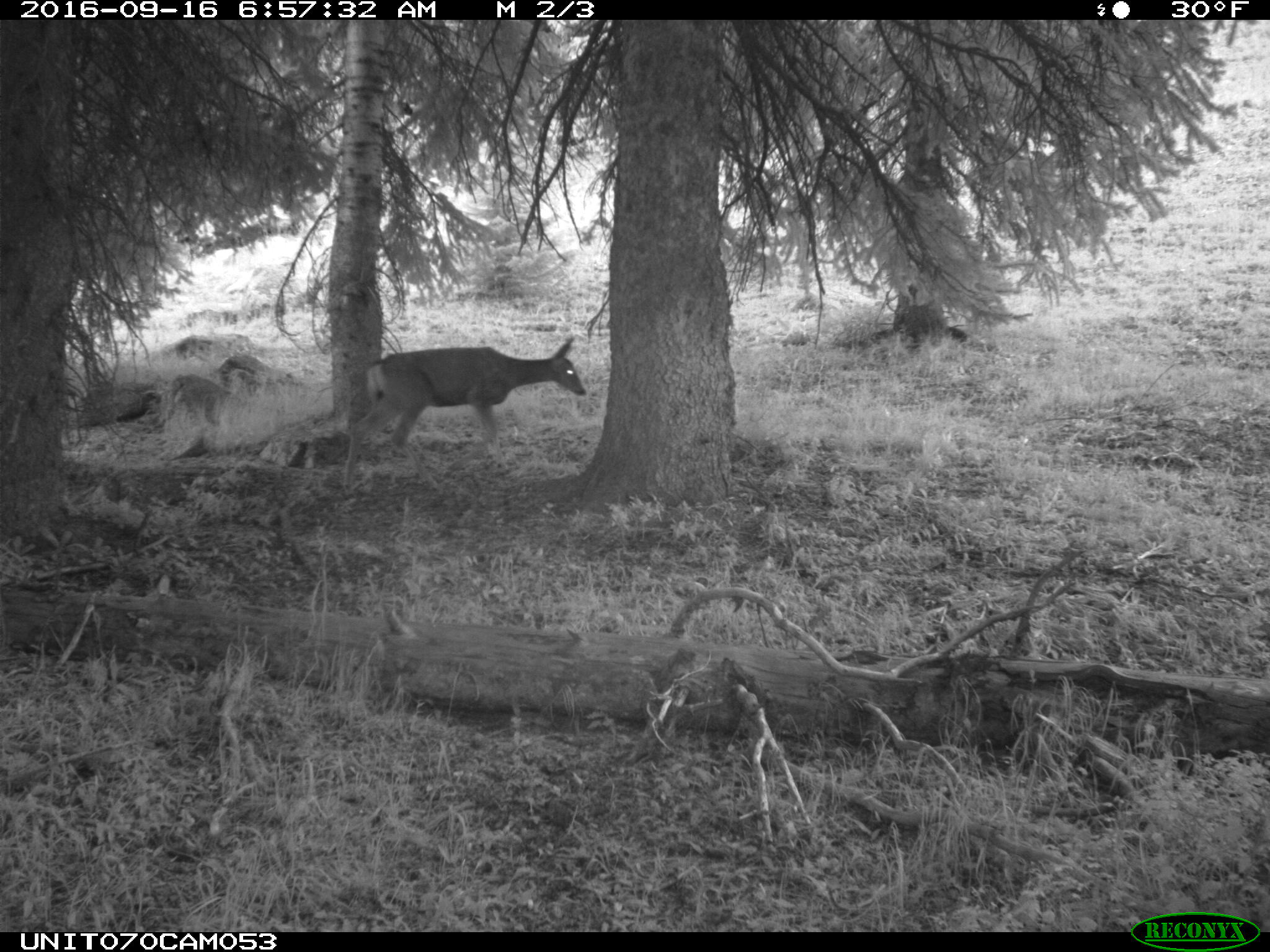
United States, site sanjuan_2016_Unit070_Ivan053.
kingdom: Animalia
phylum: Chordata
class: Mammalia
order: Artiodactyla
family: Cervidae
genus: Odocoileus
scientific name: Odocoileus hemionus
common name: mule deer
Odocoileus hemionus (mule deer).